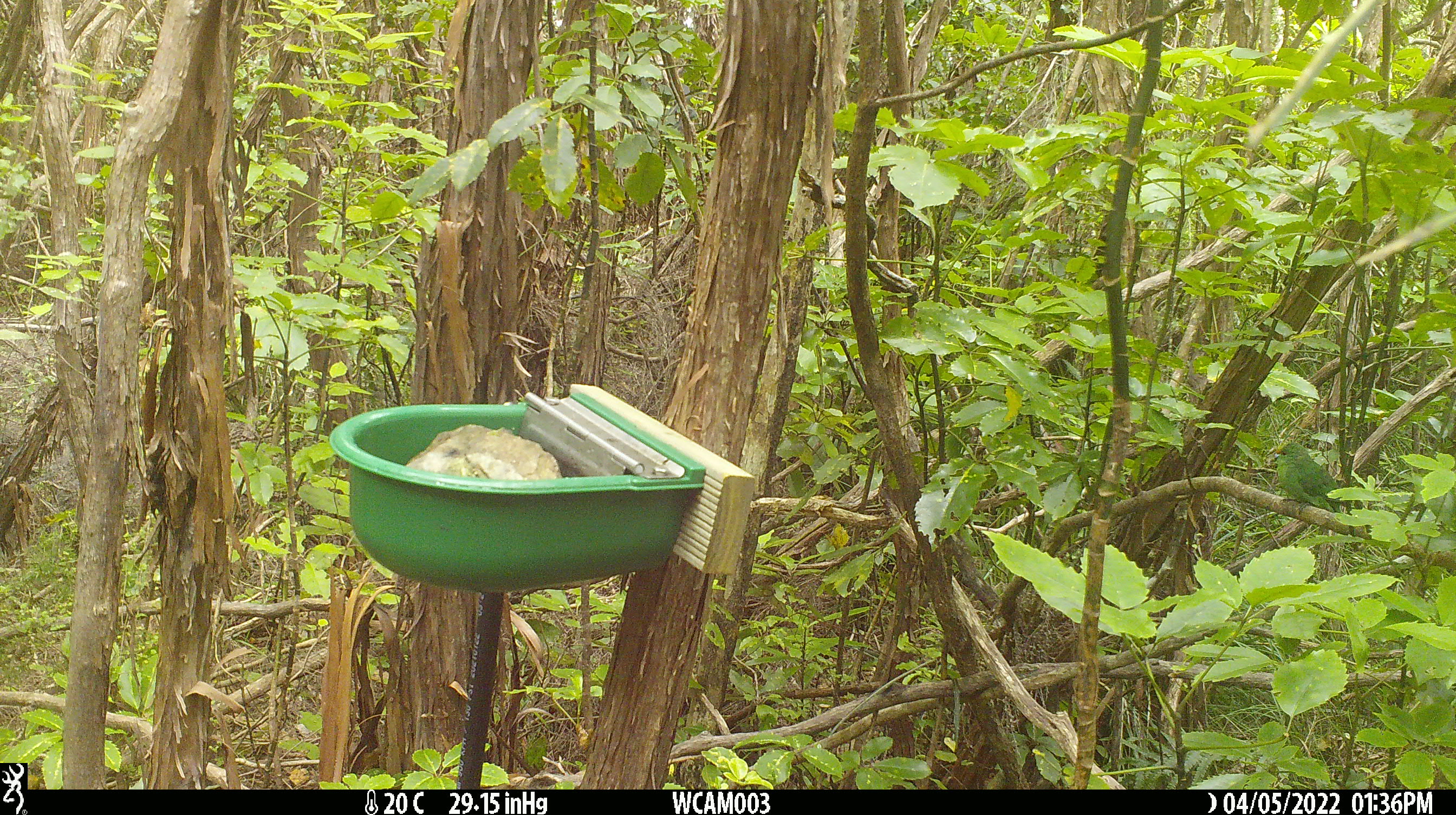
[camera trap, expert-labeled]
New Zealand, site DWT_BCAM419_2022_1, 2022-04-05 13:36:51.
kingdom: Animalia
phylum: Chordata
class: Aves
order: Psittaciformes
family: Psittaculidae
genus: Cyanoramphus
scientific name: Cyanoramphus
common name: parakeet